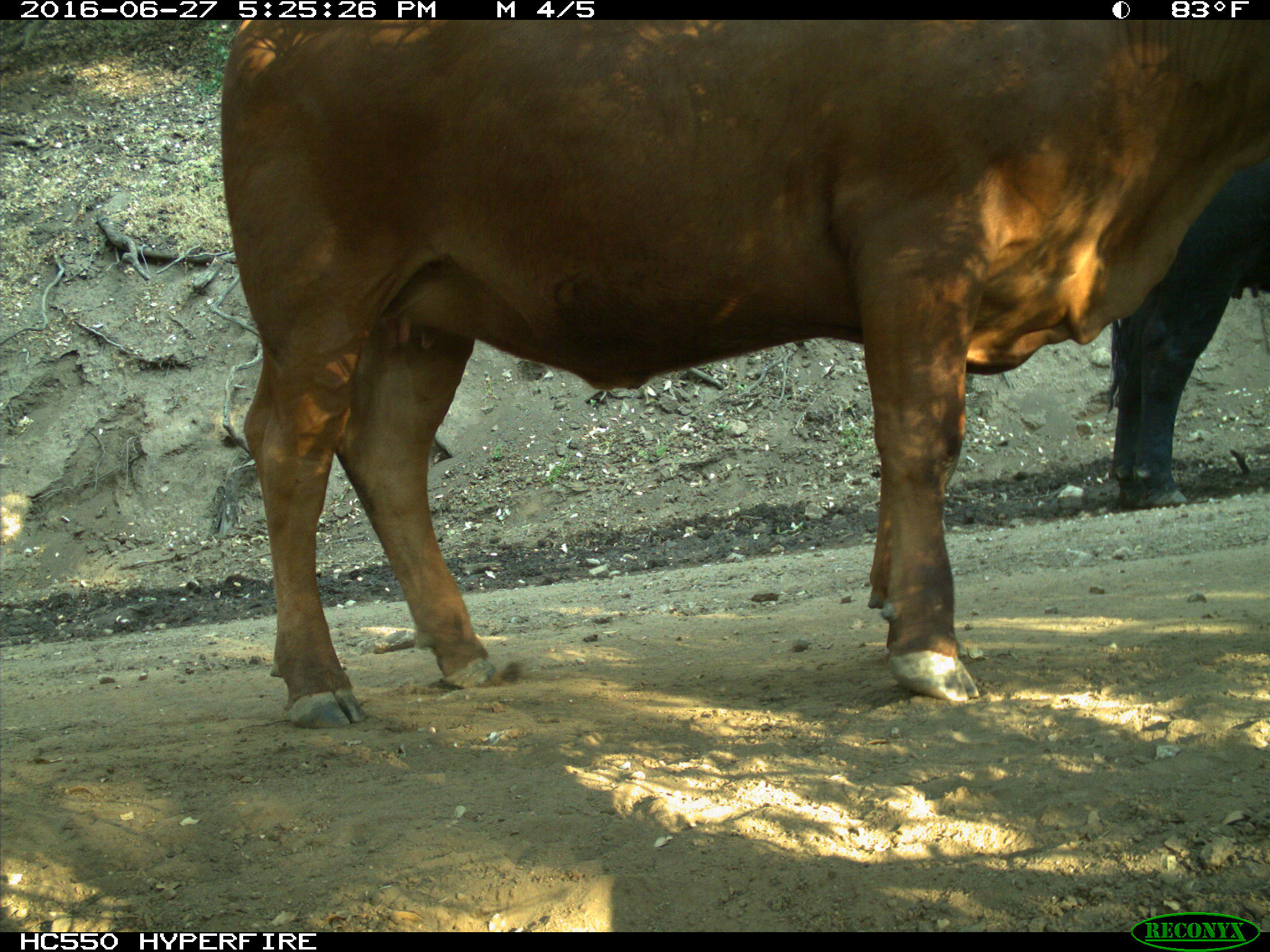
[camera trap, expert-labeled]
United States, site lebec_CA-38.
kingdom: Animalia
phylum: Chordata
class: Mammalia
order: Artiodactyla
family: Bovidae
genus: Bos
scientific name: Bos taurus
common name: domestic cow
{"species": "Bos taurus (domestic cow)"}